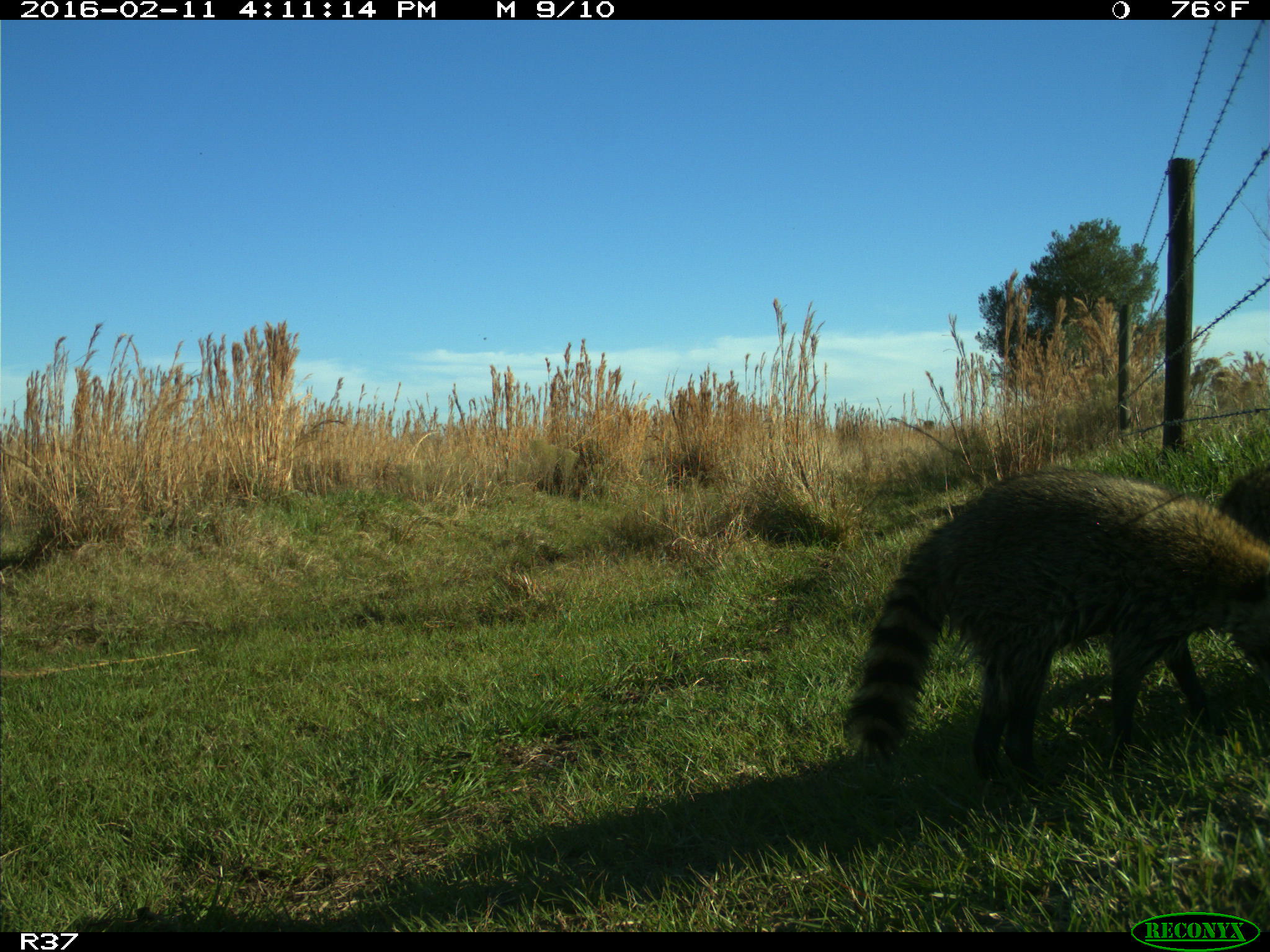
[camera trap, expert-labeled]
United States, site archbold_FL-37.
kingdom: Animalia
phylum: Chordata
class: Mammalia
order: Carnivora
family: Procyonidae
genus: Procyon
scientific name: Procyon lotor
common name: common raccoon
Procyon lotor (common raccoon).